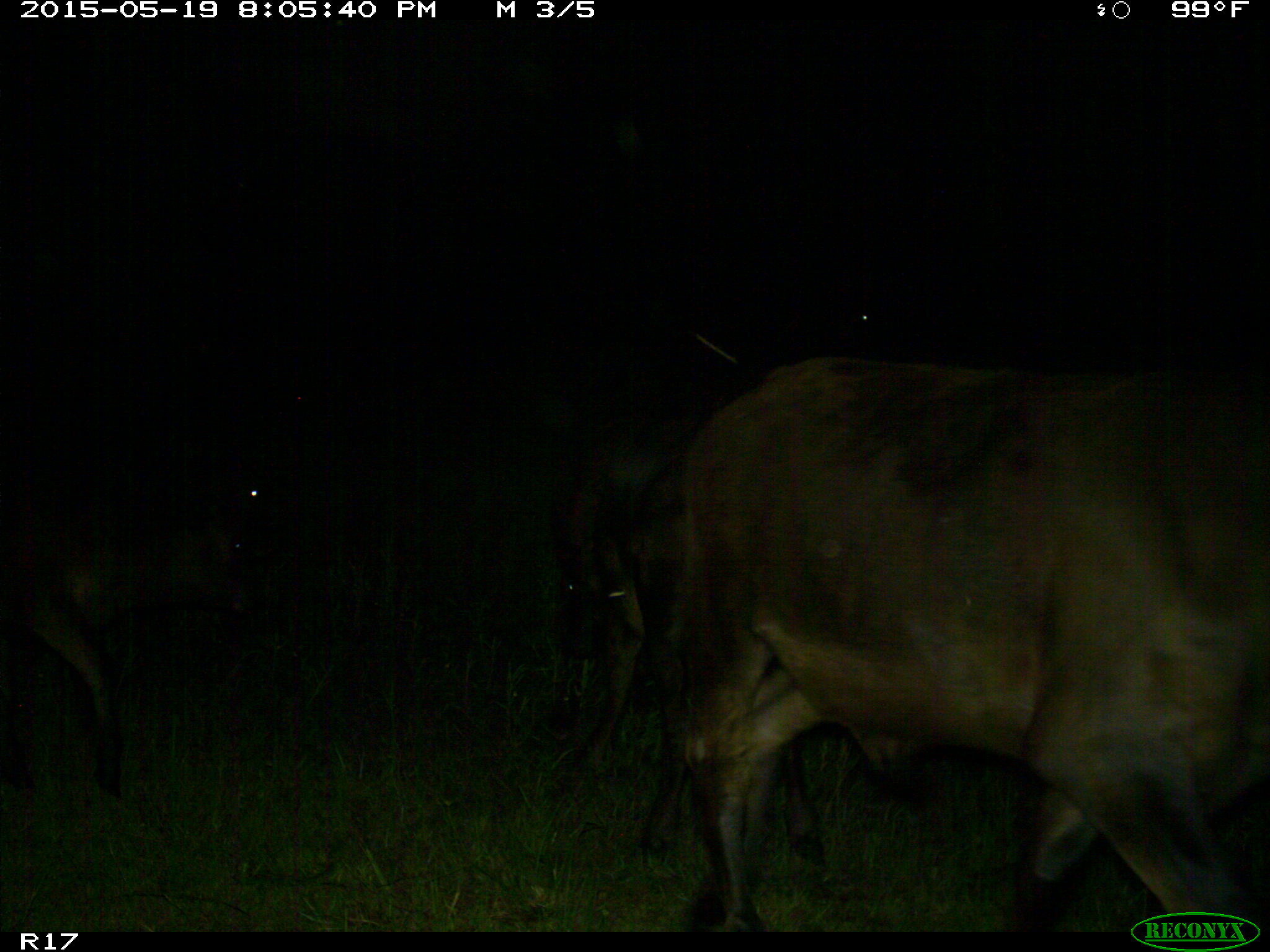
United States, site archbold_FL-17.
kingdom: Animalia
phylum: Chordata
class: Mammalia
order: Artiodactyla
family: Bovidae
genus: Bos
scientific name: Bos taurus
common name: domestic cow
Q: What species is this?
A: Bos taurus (domestic cow).